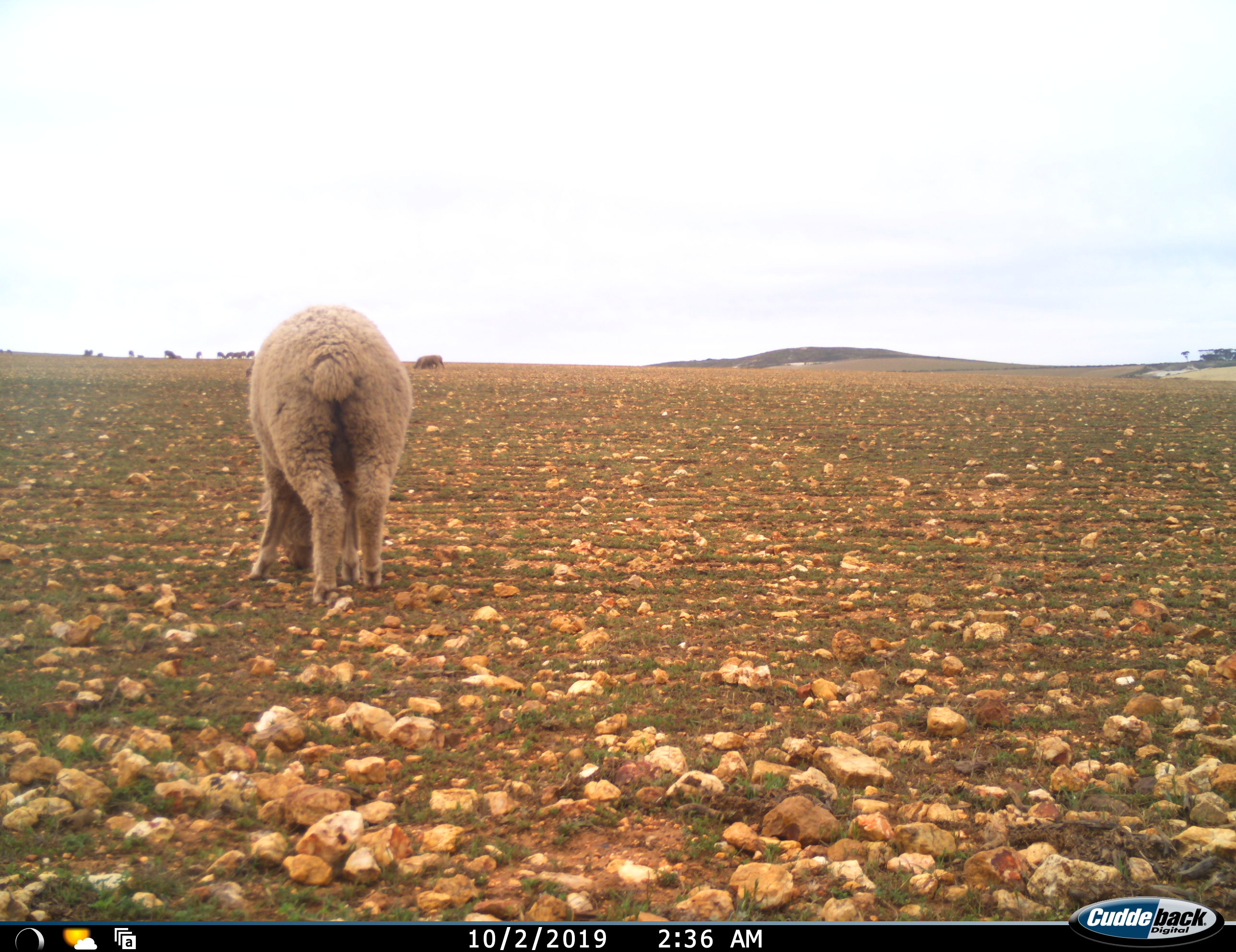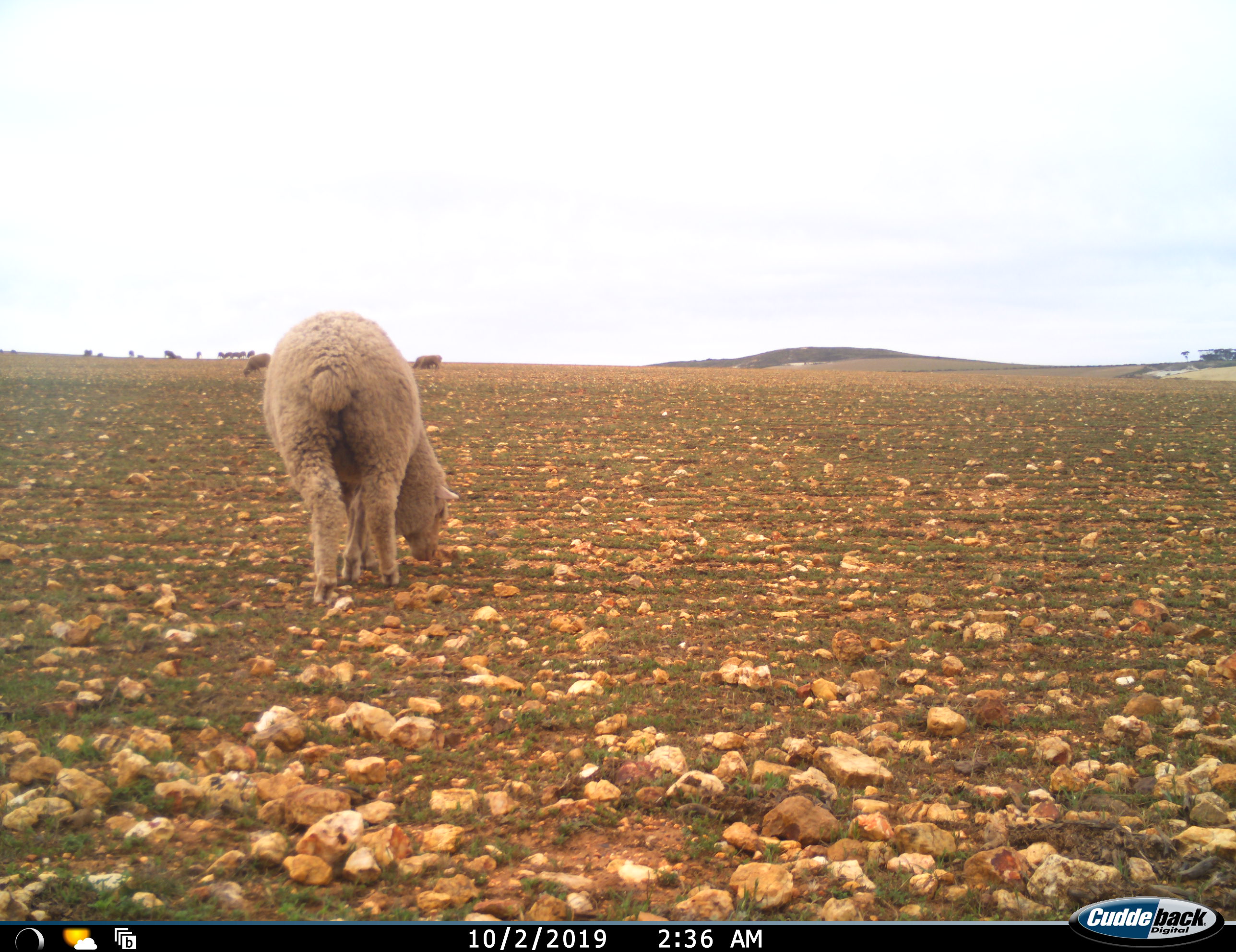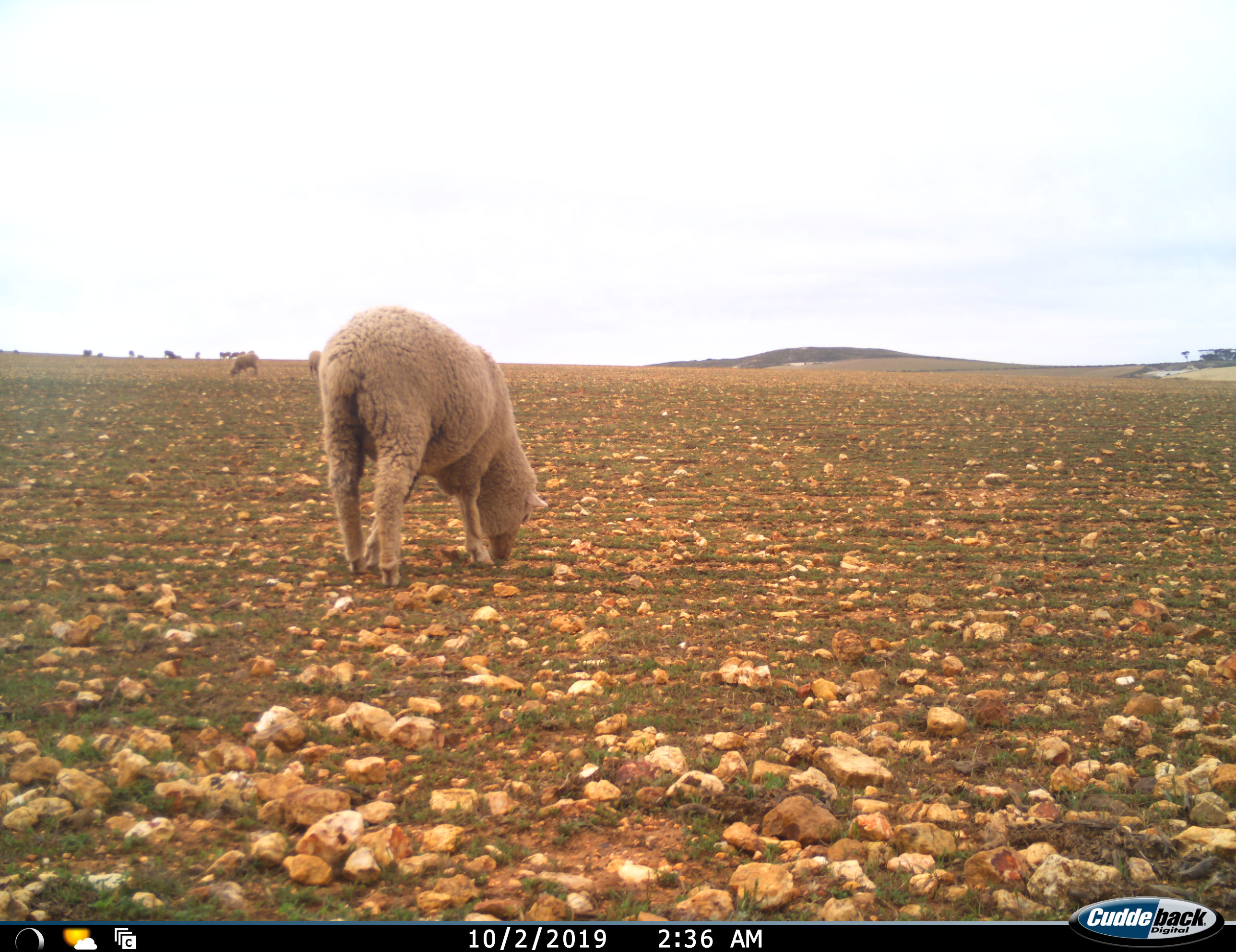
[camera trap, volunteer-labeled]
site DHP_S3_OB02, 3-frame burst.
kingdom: Animalia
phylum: Chordata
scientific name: Vertebrata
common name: domestic animal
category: domesticanimal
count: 11-50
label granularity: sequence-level